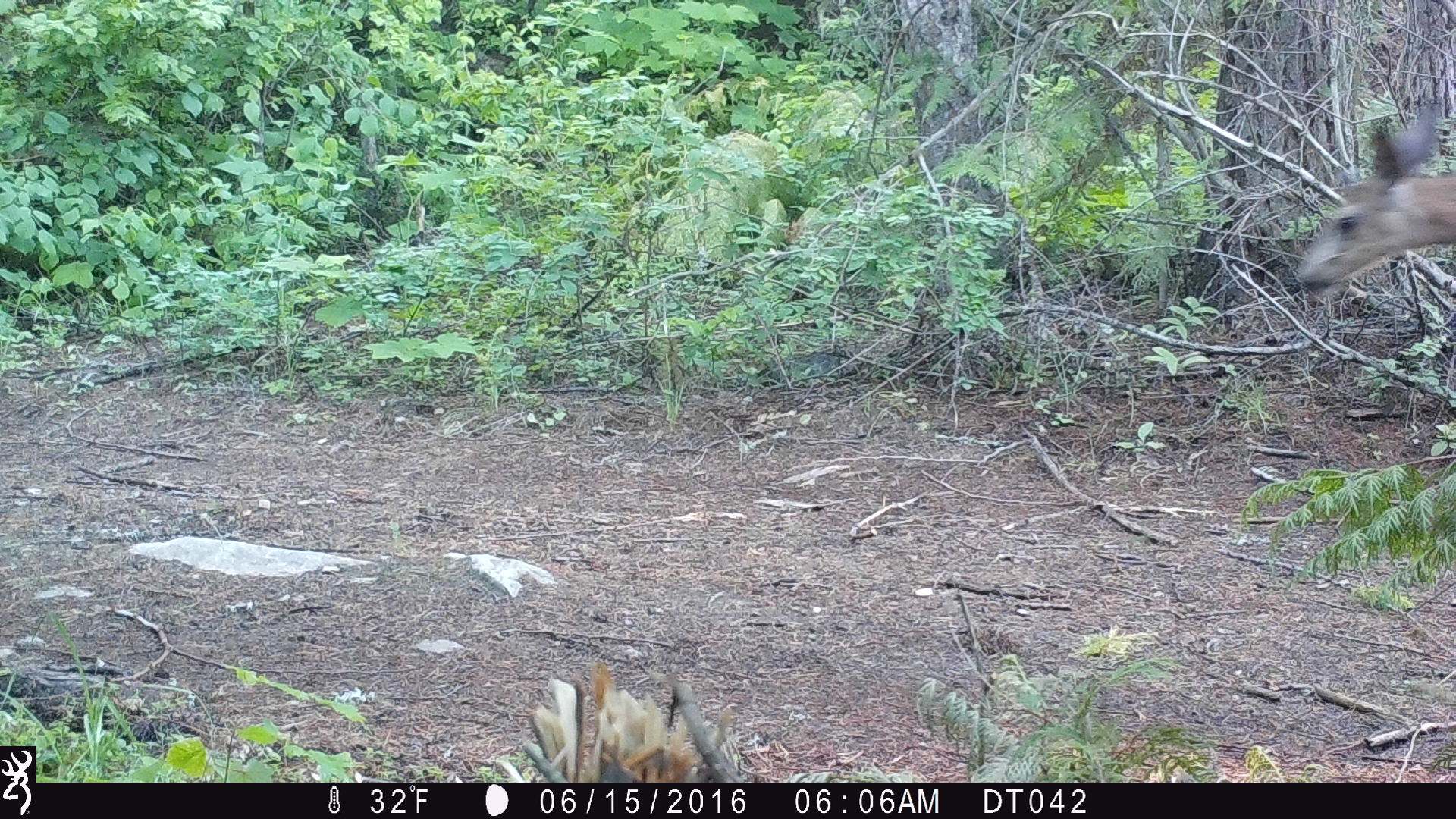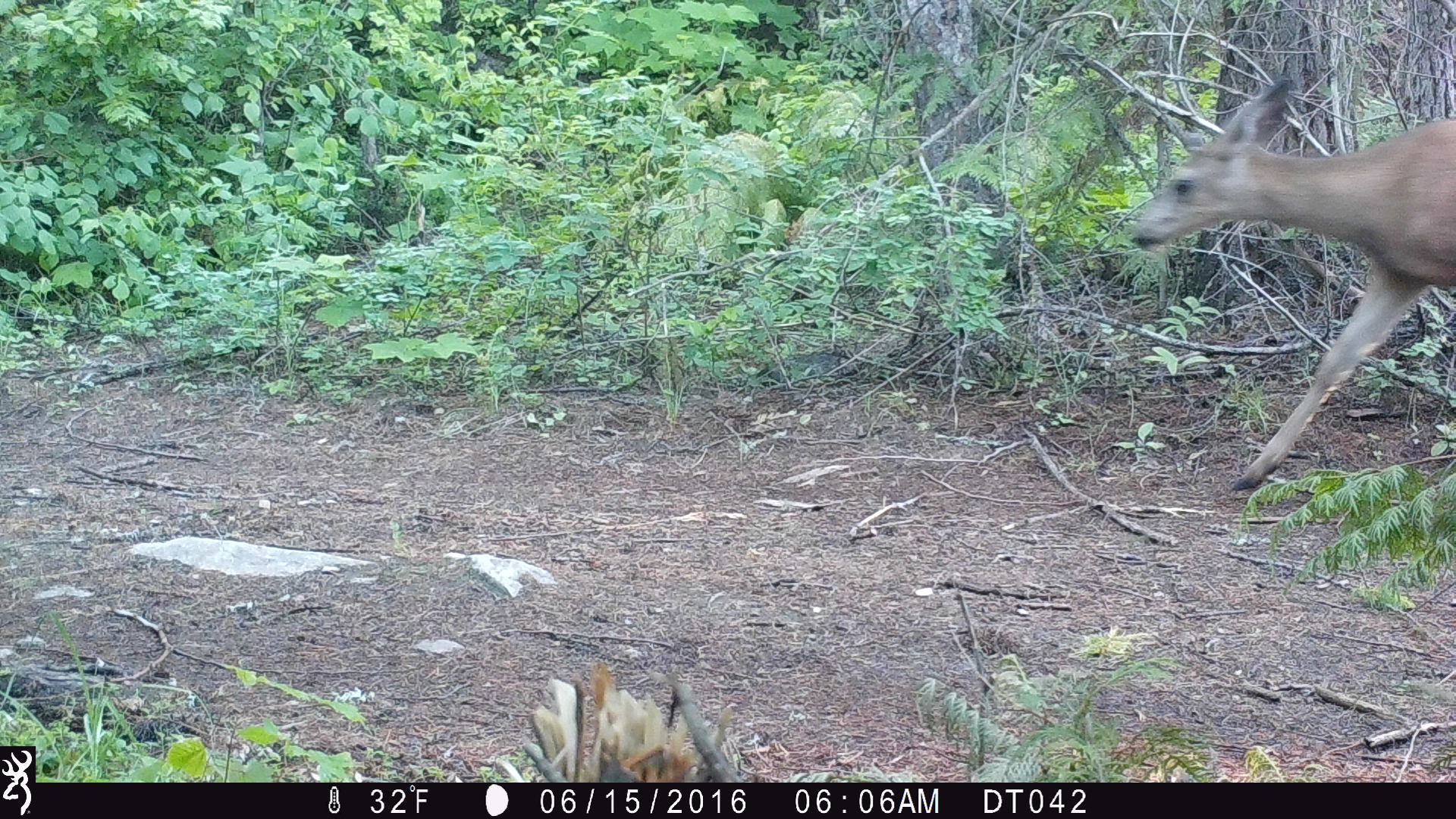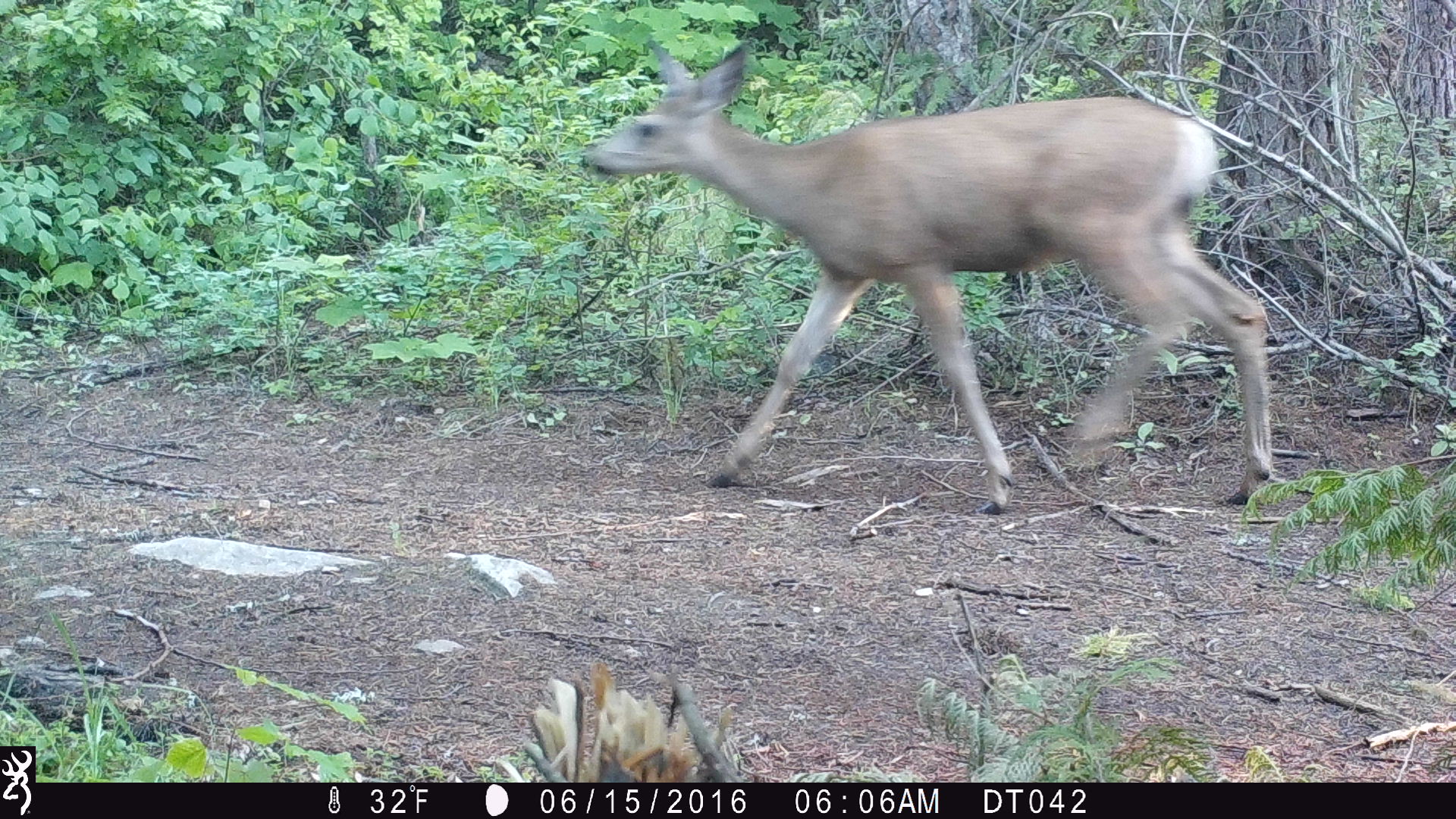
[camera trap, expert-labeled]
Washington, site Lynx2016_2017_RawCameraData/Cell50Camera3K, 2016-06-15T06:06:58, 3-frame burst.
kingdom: Animalia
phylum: Chordata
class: Mammalia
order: Artiodactyla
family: Cervidae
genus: Odocoileus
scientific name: Odocoileus hemionus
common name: mule deer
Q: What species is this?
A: Odocoileus hemionus (mule deer).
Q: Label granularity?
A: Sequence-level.